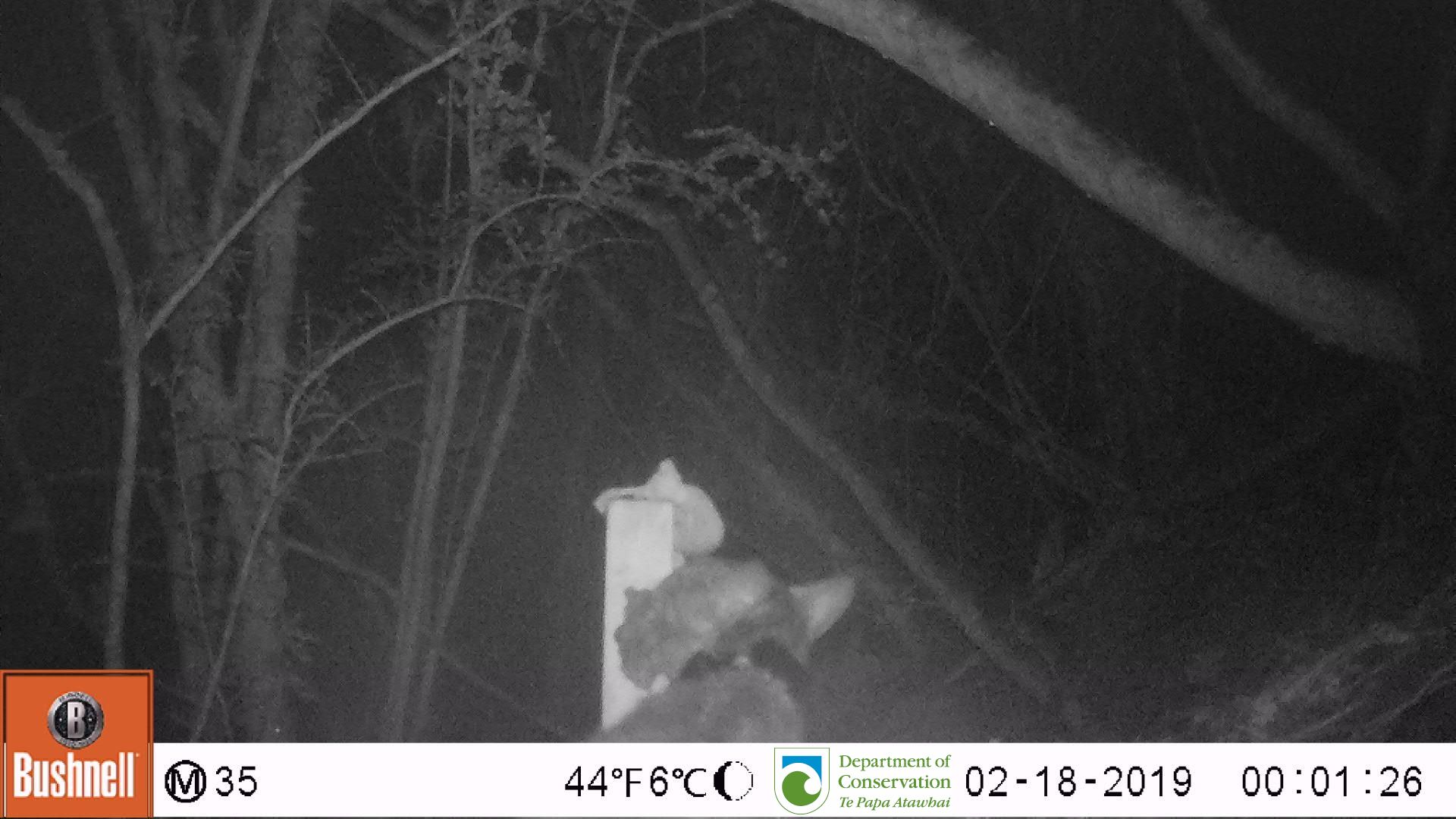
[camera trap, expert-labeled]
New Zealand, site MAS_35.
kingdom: Animalia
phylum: Chordata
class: Mammalia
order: Carnivora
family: Felidae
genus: Felis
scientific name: Felis catus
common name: domestic cat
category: cat